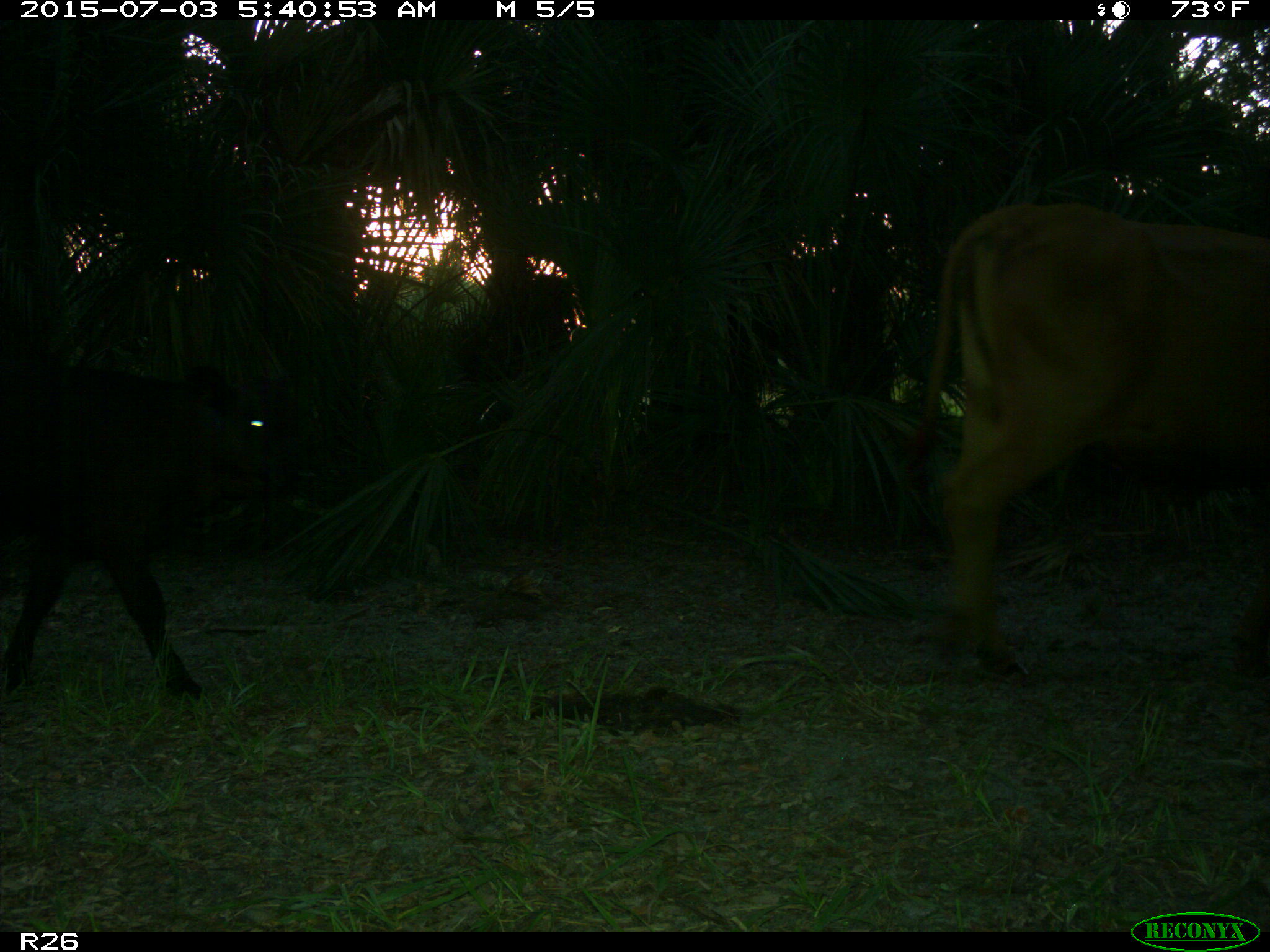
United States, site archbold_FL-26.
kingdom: Animalia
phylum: Chordata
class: Mammalia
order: Artiodactyla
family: Bovidae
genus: Bos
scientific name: Bos taurus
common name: domestic cow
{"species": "Bos taurus (domestic cow)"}